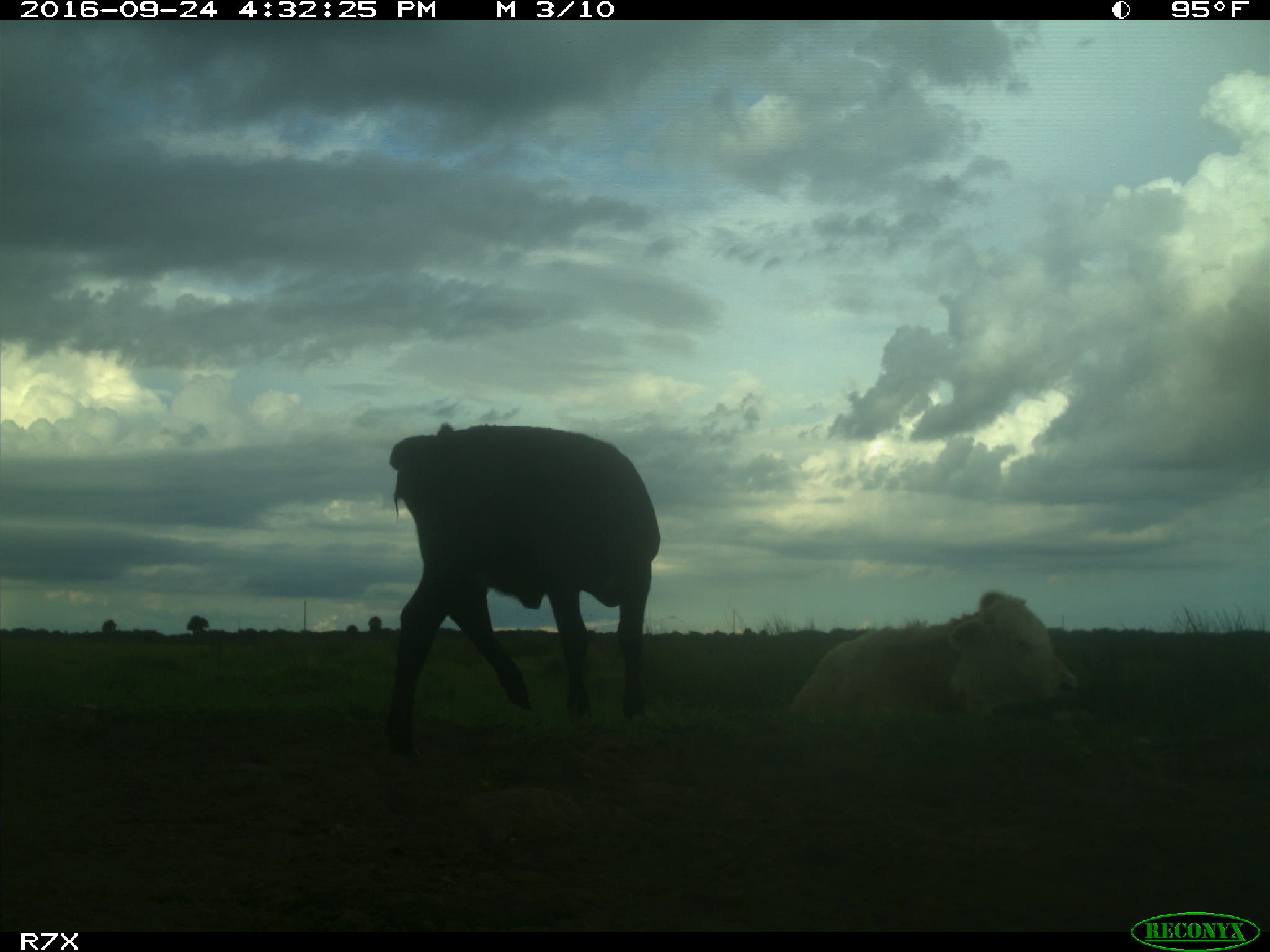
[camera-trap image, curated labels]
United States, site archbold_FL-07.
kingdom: Animalia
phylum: Chordata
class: Mammalia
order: Artiodactyla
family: Bovidae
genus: Bos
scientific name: Bos taurus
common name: domestic cow